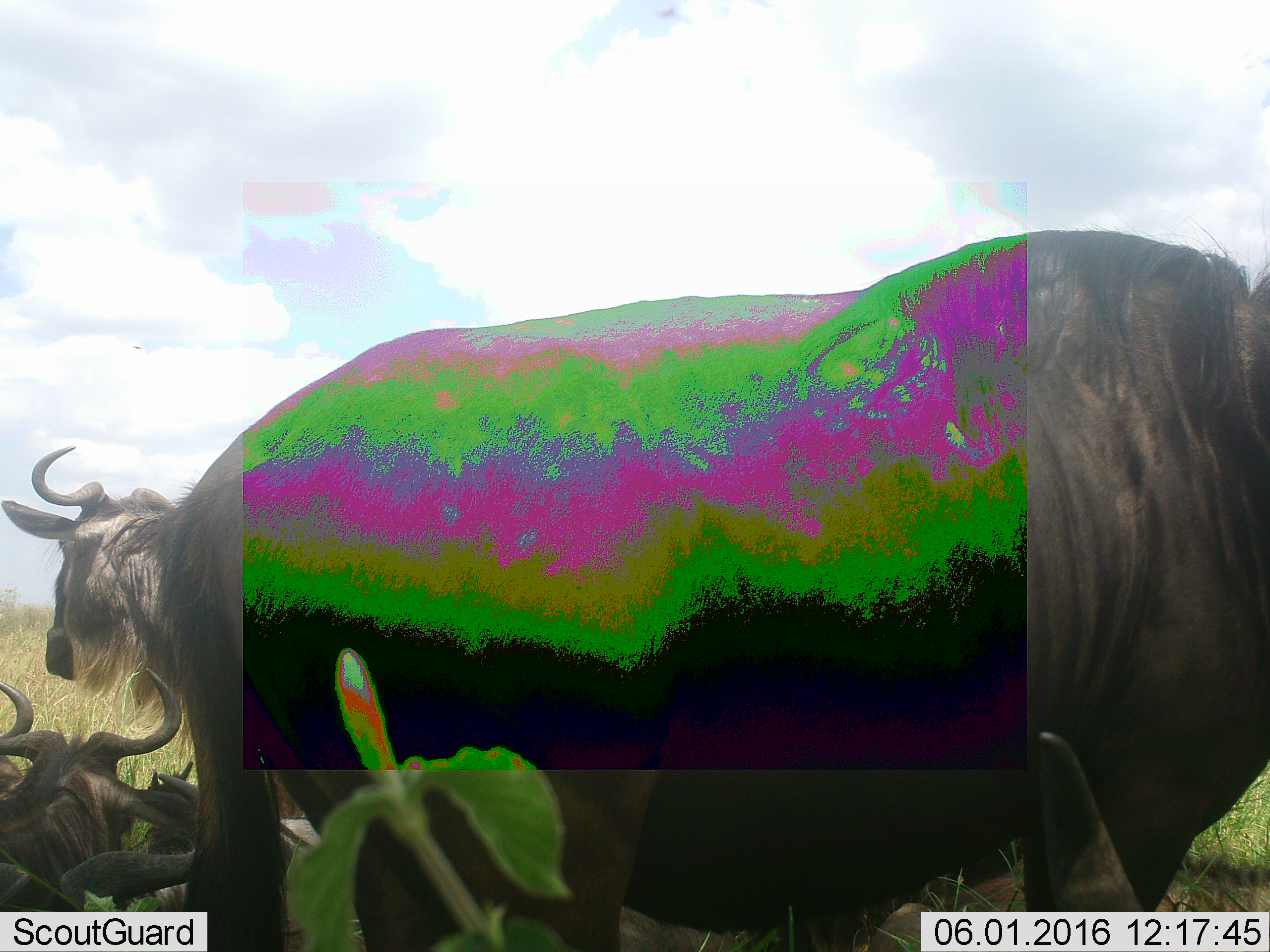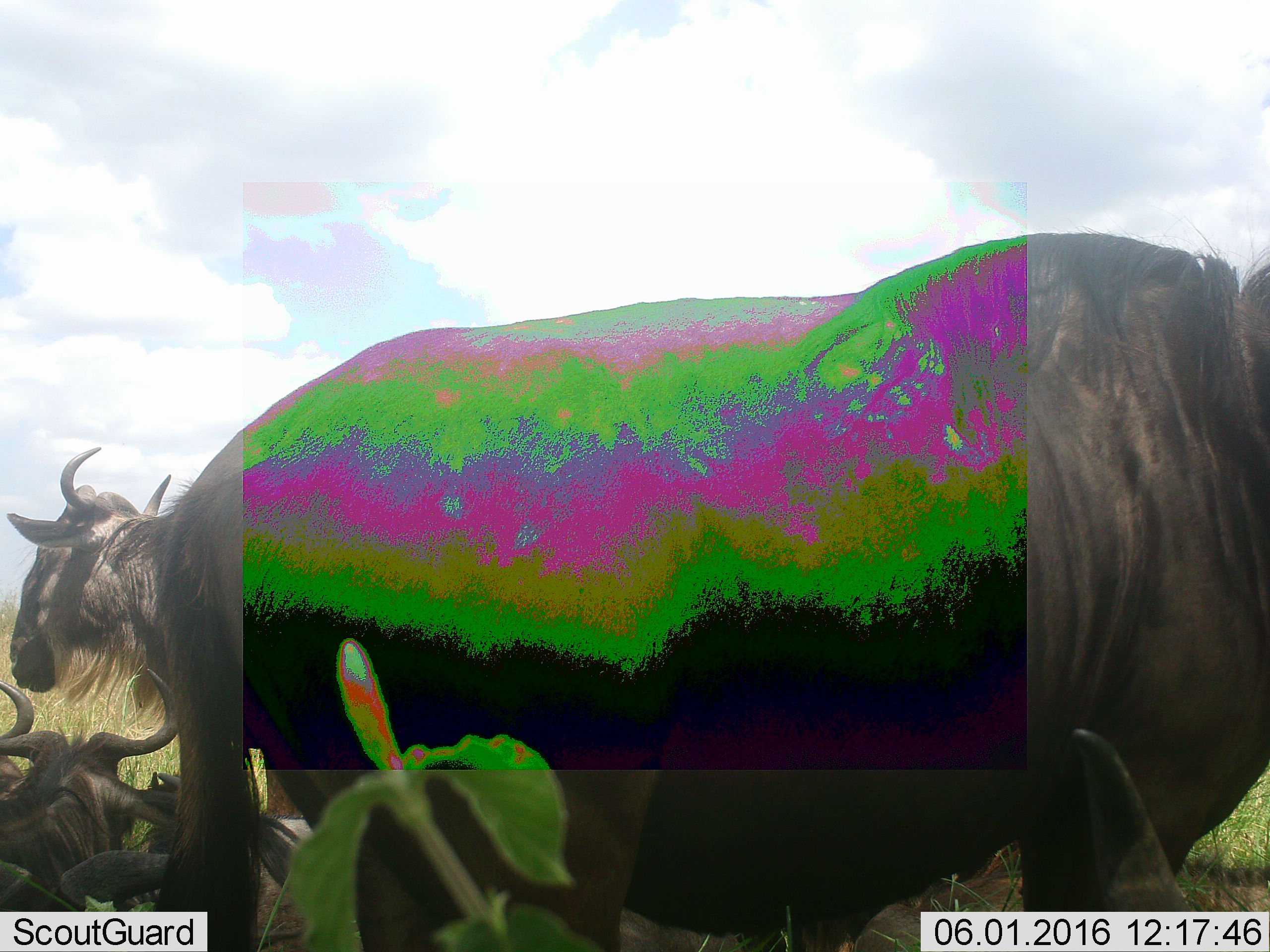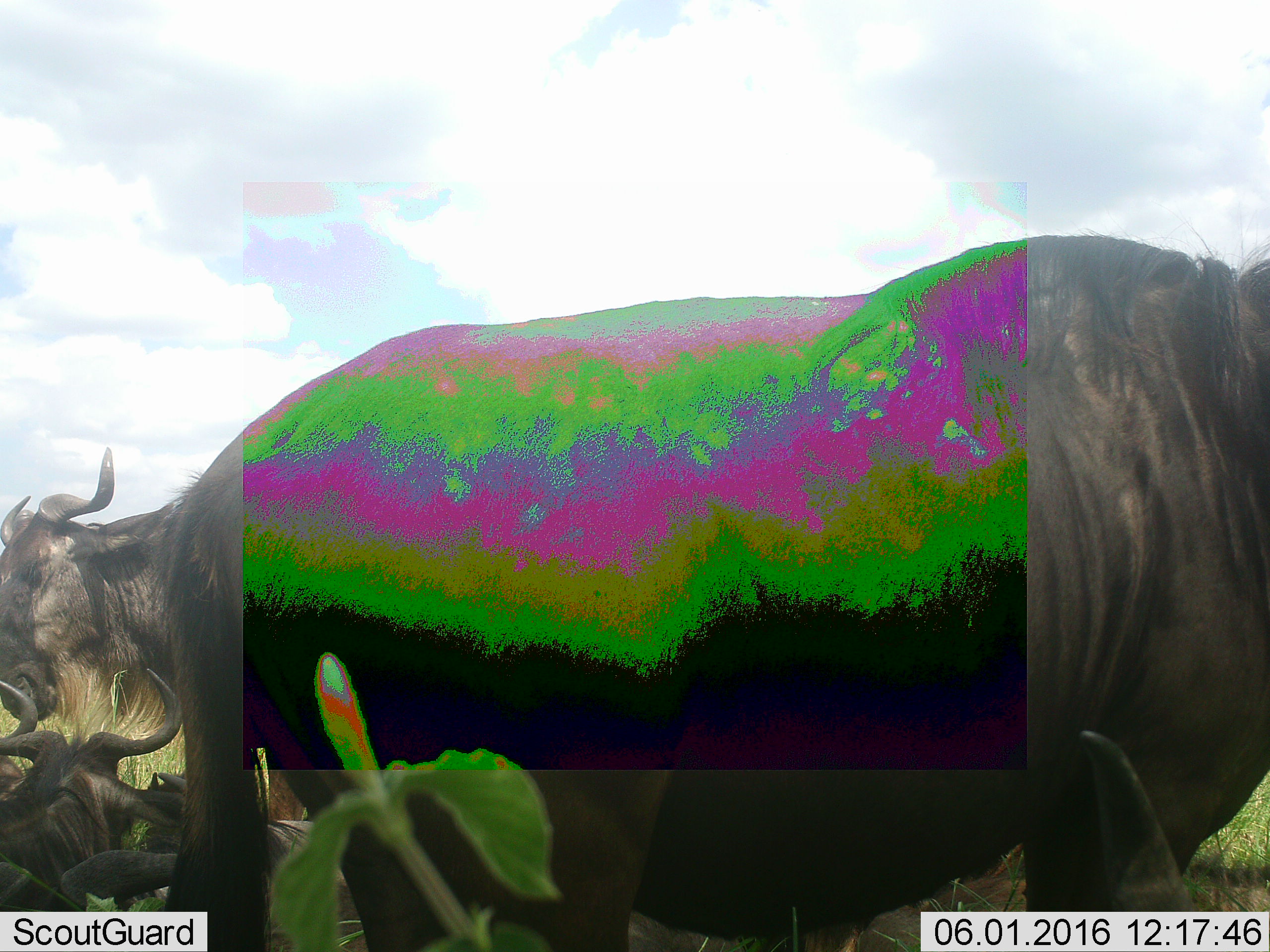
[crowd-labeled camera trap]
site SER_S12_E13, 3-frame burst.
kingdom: Animalia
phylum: Chordata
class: Mammalia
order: Artiodactyla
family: Bovidae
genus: Connochaetes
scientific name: Connochaetes taurinus taurinus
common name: blue wildebeest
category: wildebeestblue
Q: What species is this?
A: Wildebeestblue (blue wildebeest) (Connochaetes taurinus taurinus).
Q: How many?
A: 6.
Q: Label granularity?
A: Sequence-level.